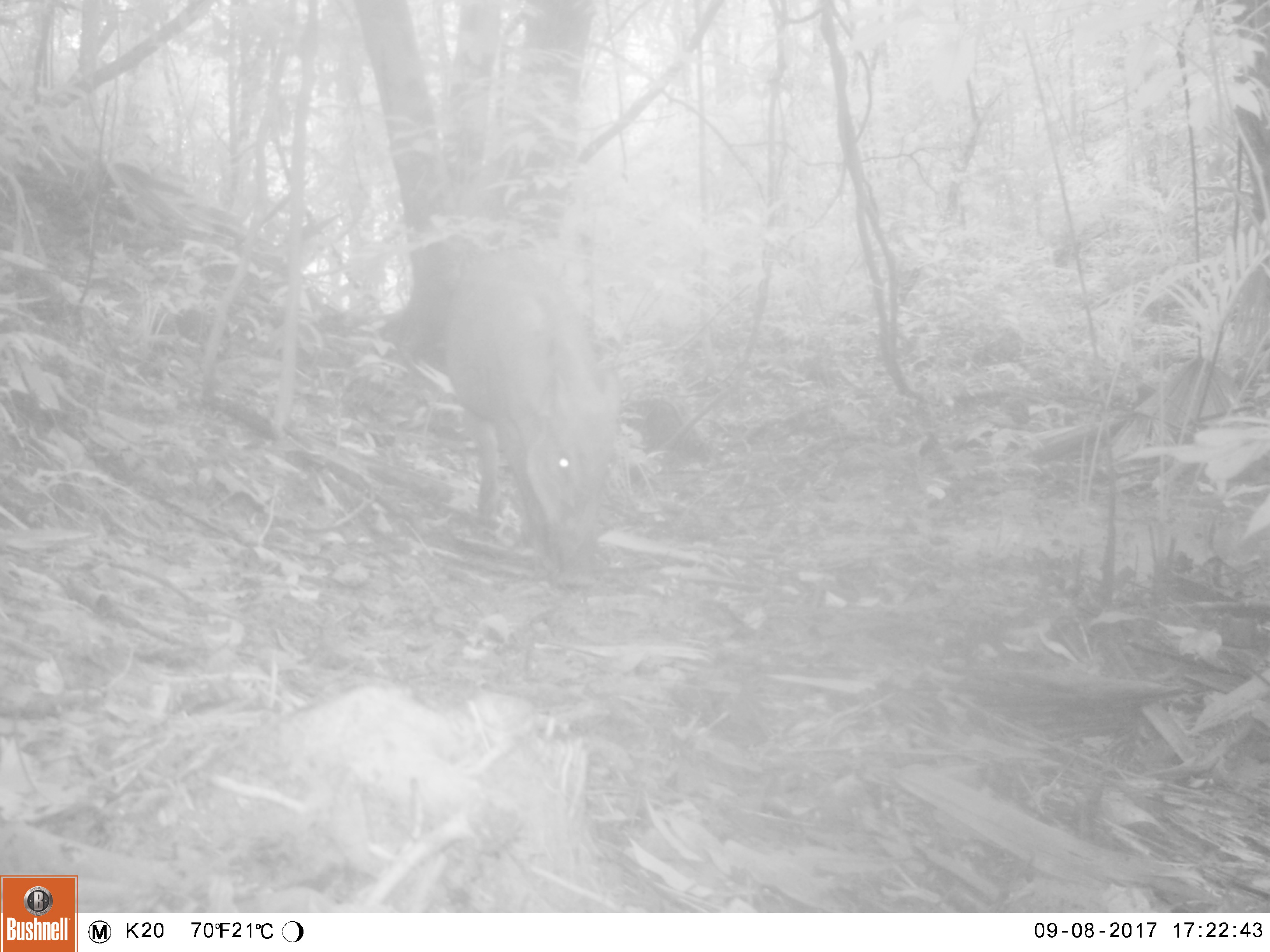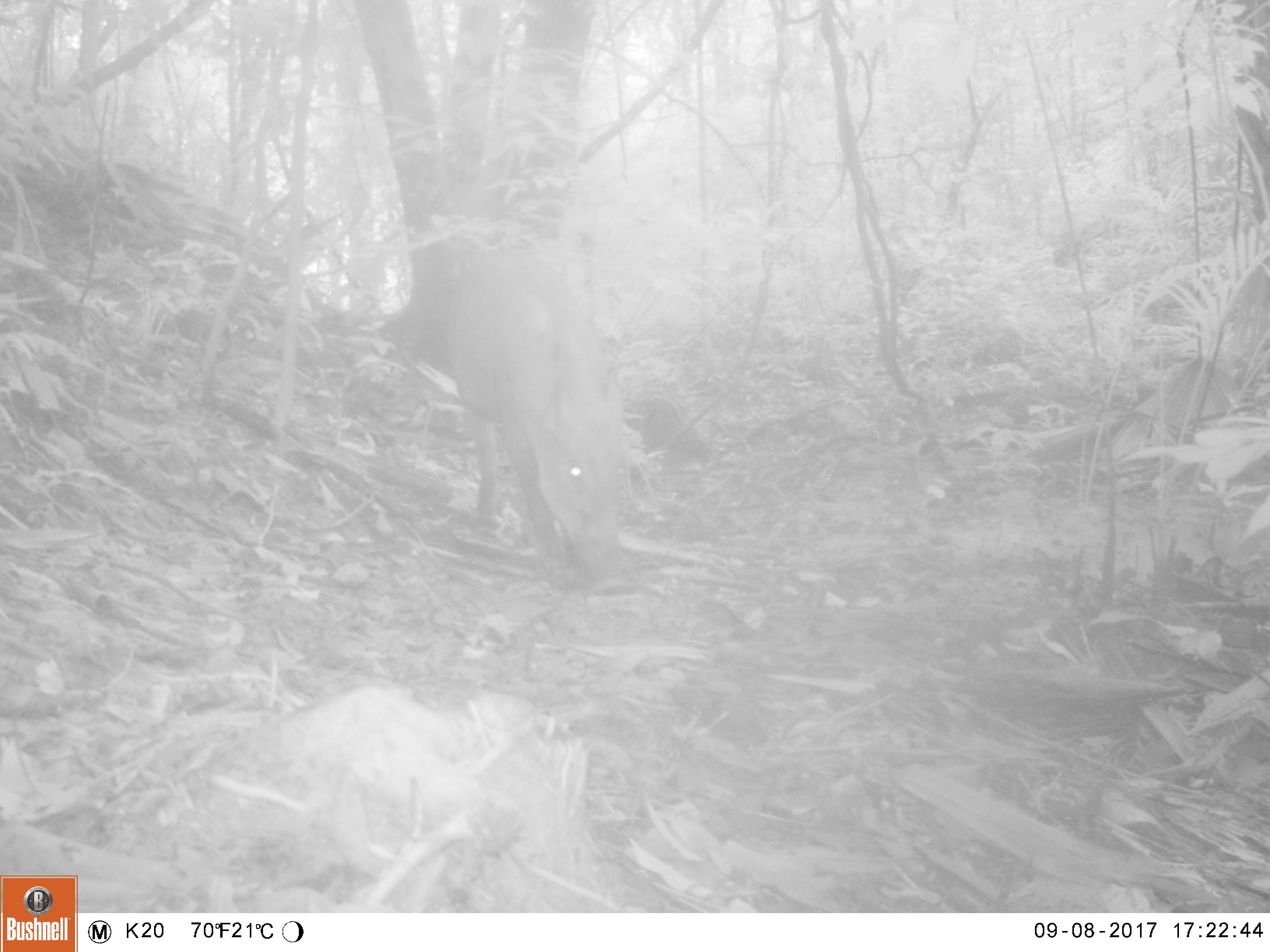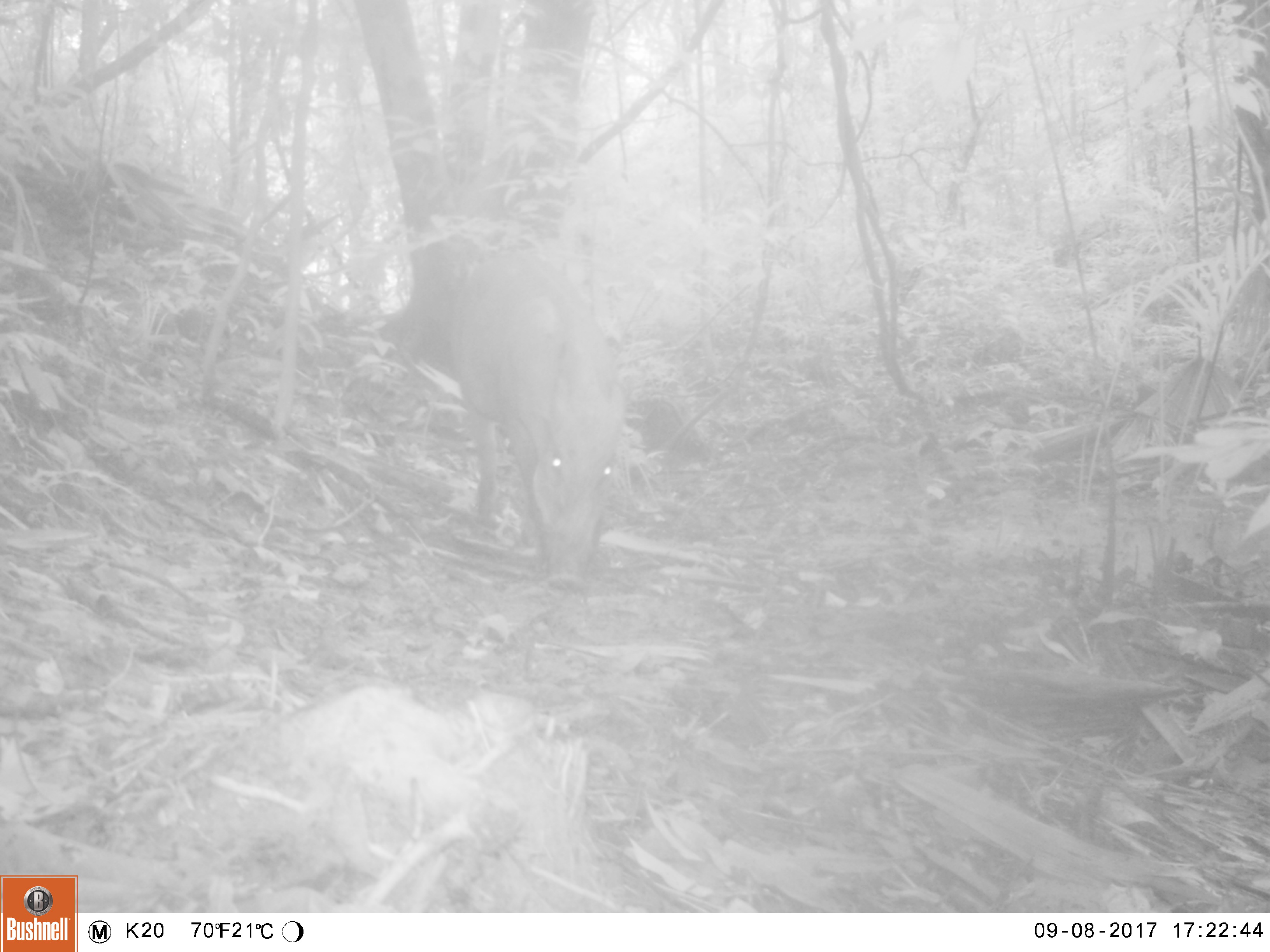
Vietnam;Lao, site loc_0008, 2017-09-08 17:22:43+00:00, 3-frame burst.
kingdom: Animalia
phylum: Chordata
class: Mammalia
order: Artiodactyla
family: Suidae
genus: Sus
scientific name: Sus scrofa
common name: eurasian wild pig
Eurasian wild pig (Sus scrofa). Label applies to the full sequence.